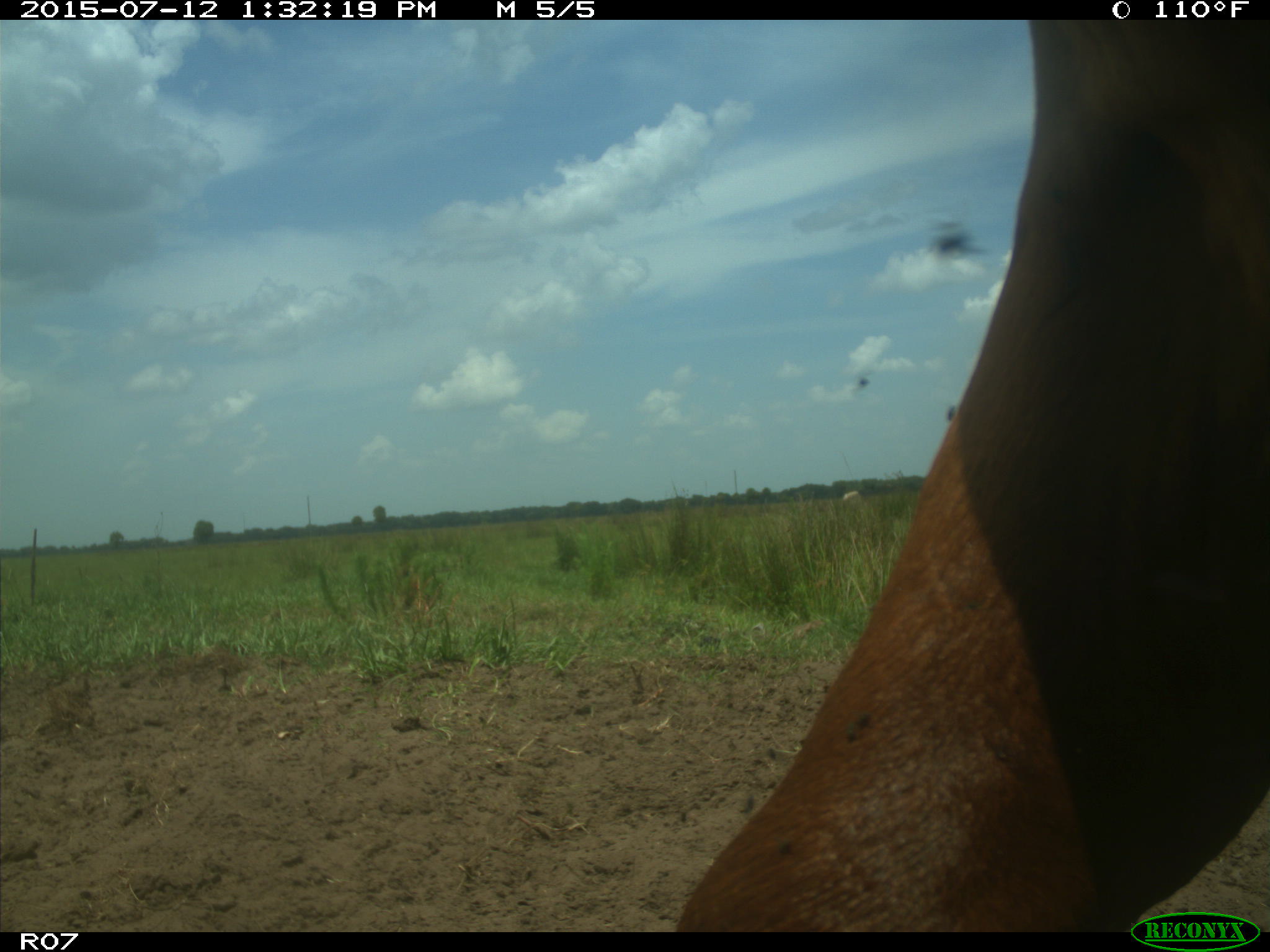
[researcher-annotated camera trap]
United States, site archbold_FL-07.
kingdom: Animalia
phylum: Chordata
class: Mammalia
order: Artiodactyla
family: Bovidae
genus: Bos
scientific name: Bos taurus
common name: domestic cow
Bos taurus (domestic cow).